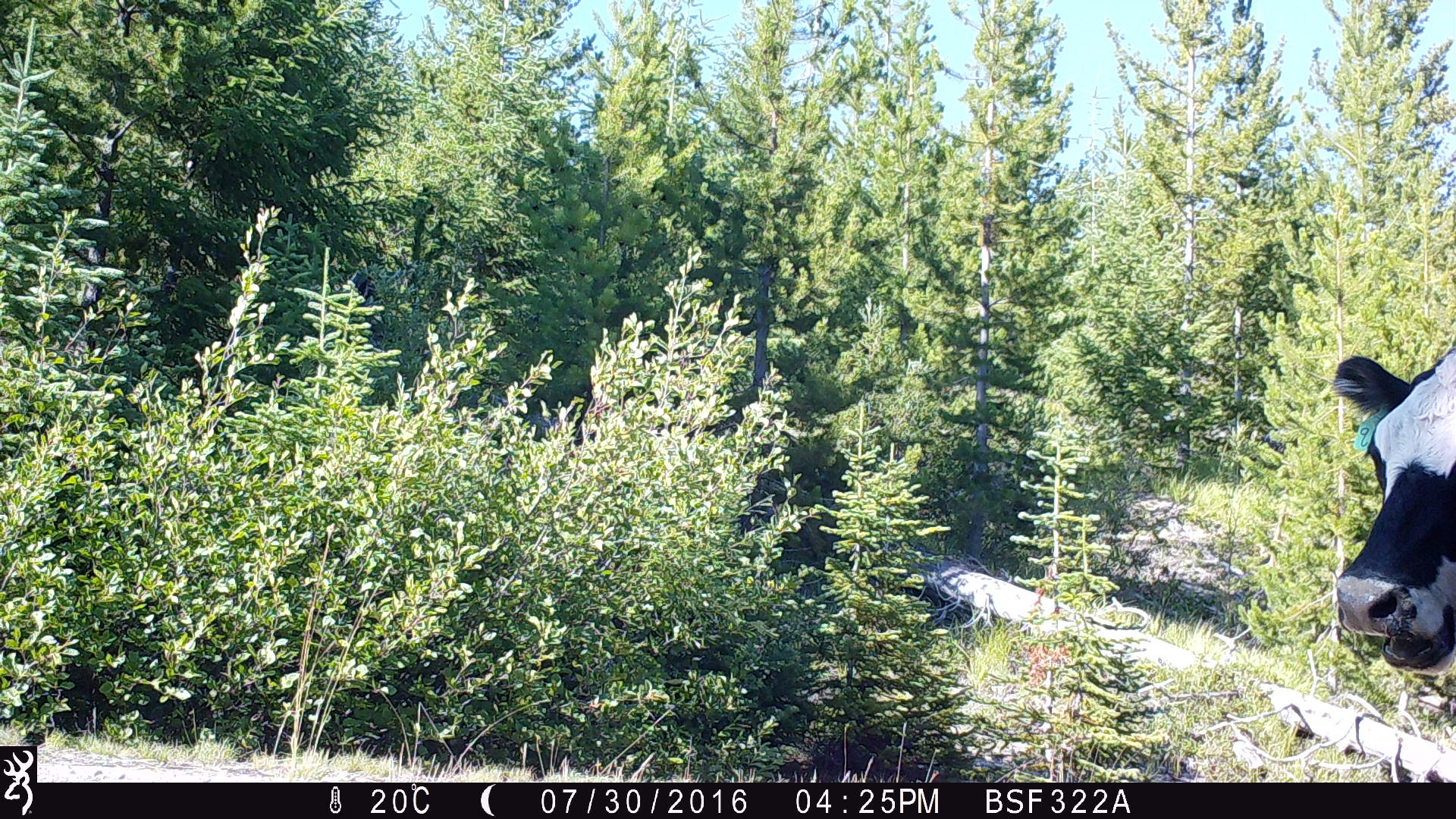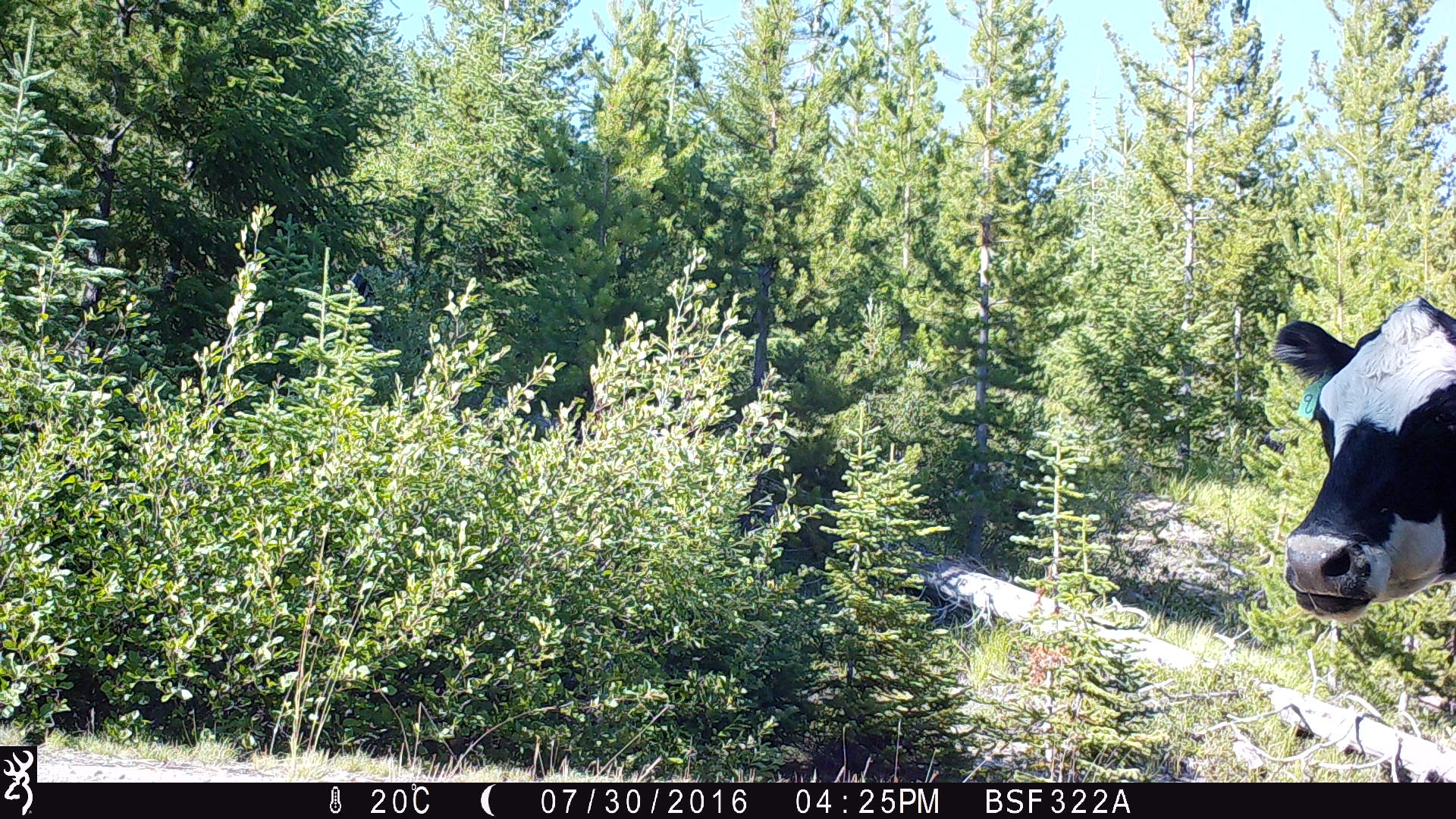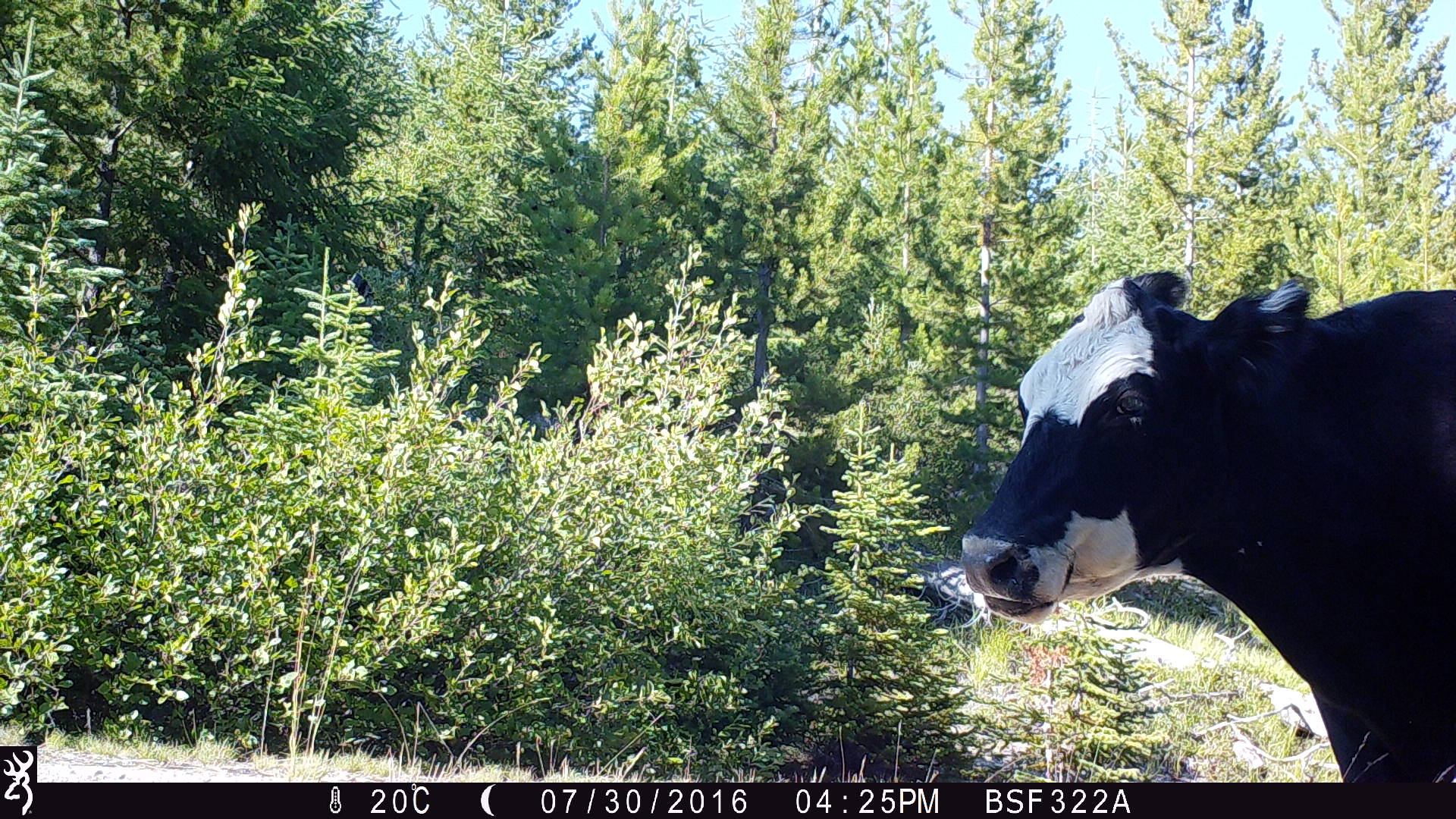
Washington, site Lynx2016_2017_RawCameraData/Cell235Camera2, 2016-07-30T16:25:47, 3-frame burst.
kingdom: Animalia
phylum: Chordata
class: Mammalia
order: Artiodactyla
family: Bovidae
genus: Bos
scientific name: Bos taurus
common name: domestic cattle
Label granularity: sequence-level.